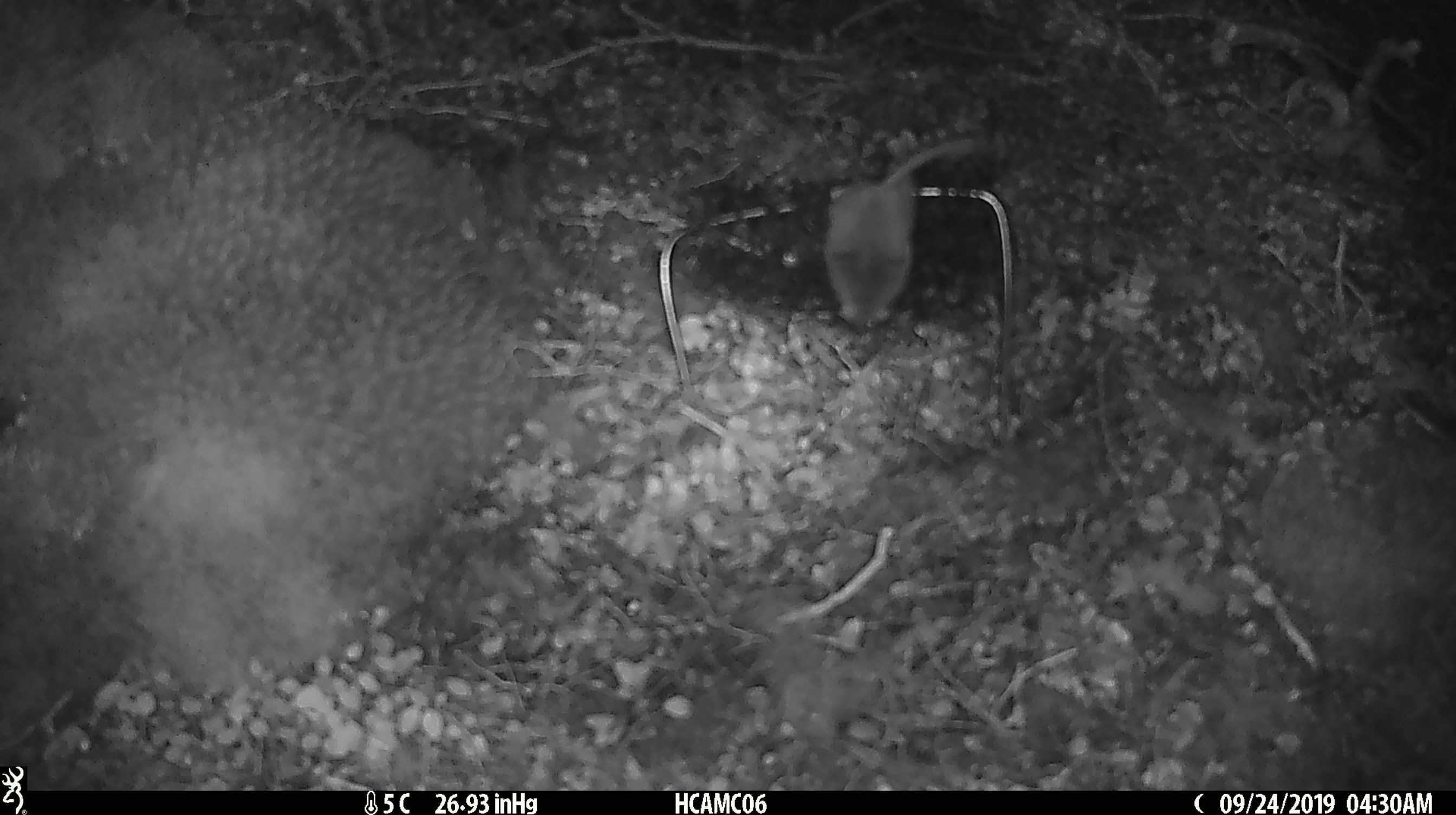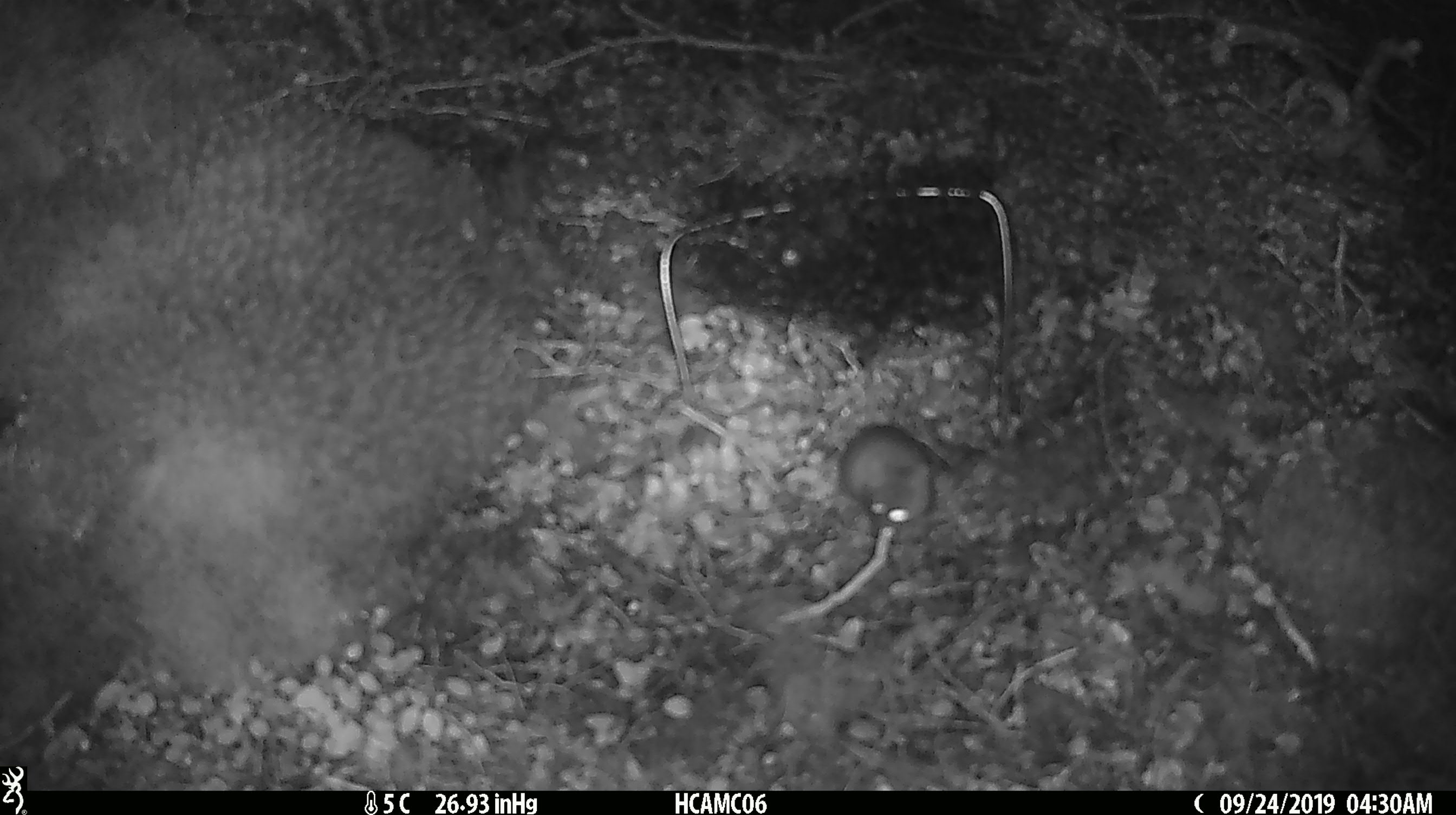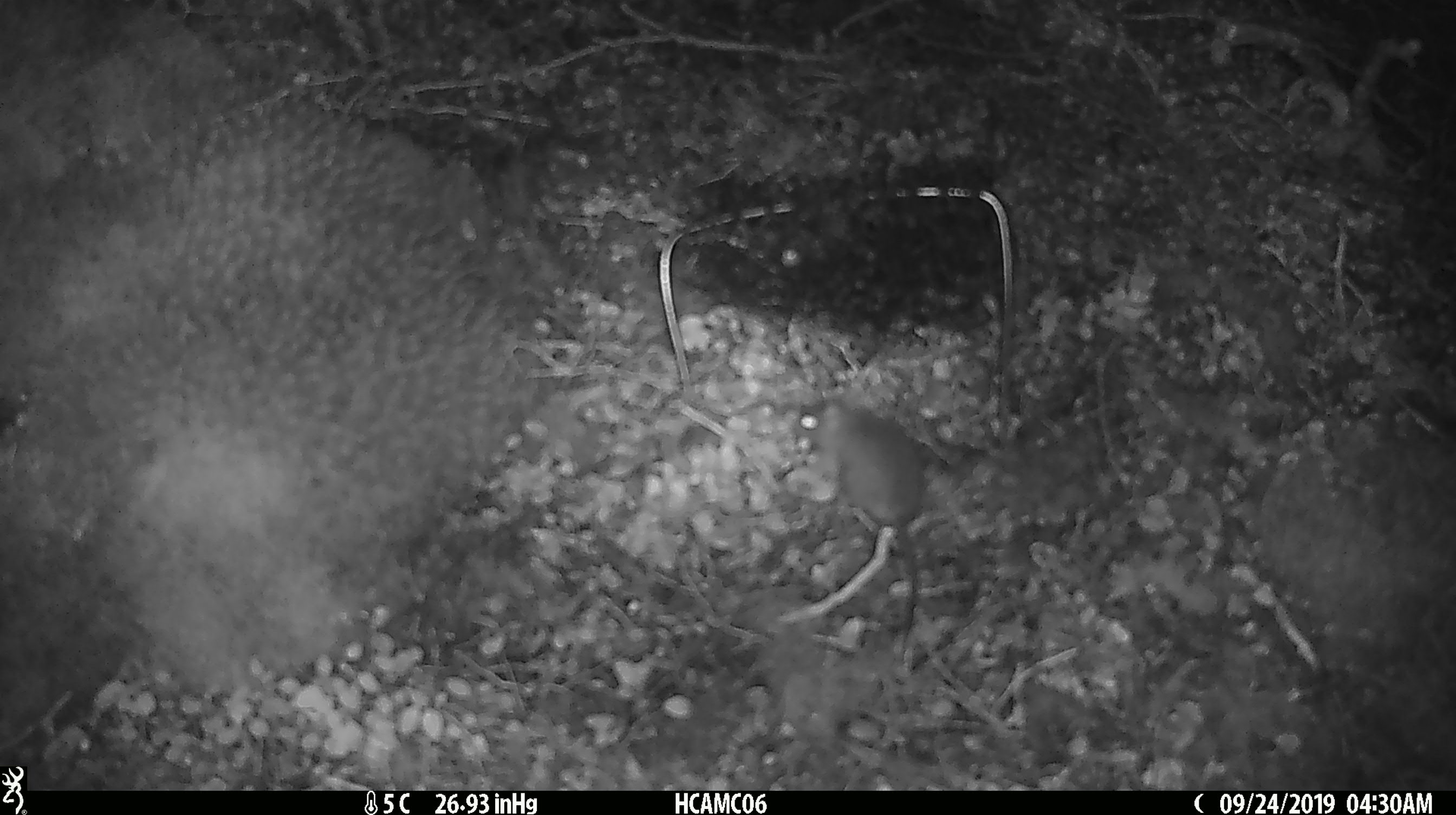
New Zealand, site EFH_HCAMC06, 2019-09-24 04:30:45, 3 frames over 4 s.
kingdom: Animalia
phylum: Chordata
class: Mammalia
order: Rodentia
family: Muridae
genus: Mus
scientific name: Mus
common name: mouse